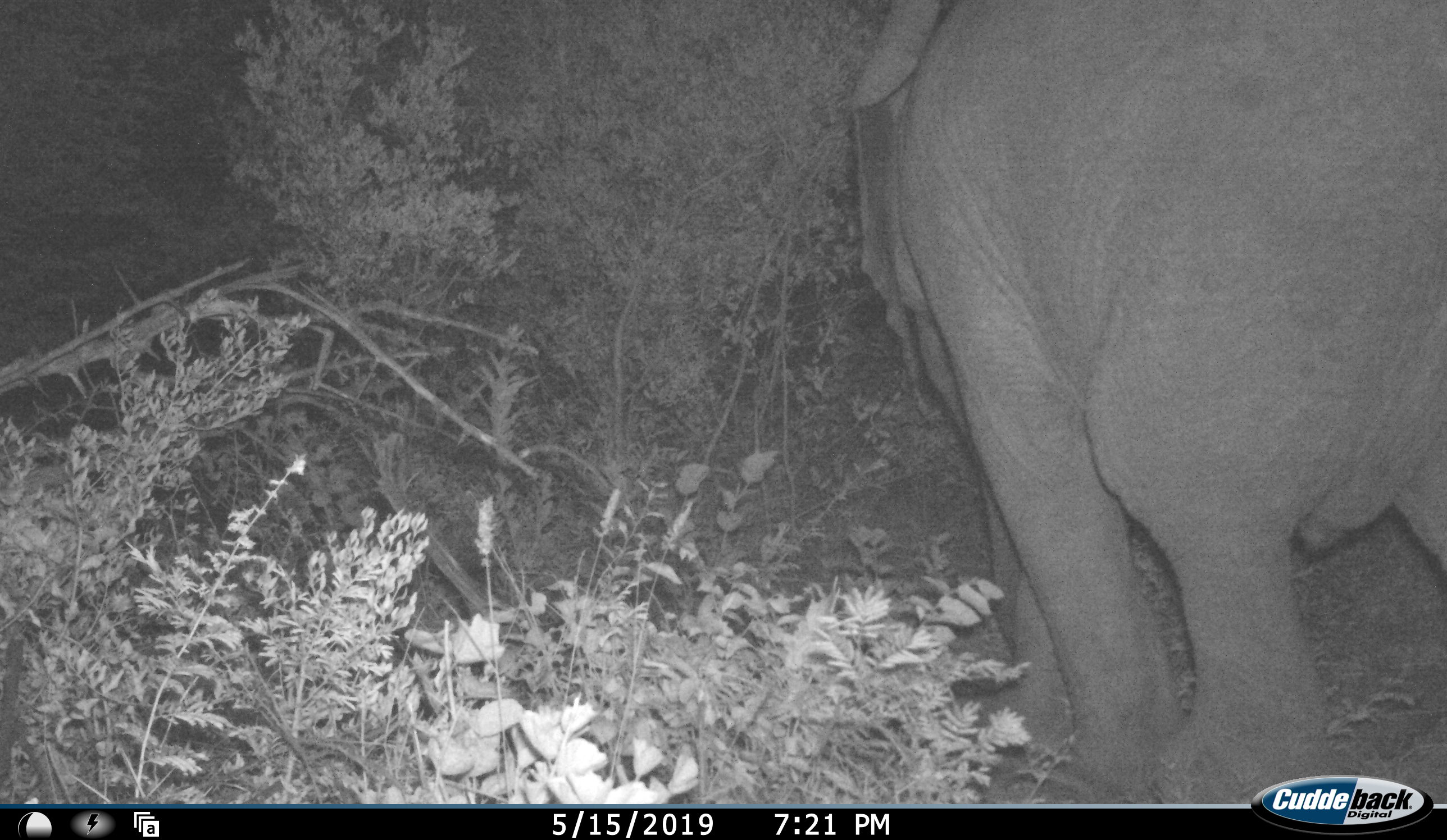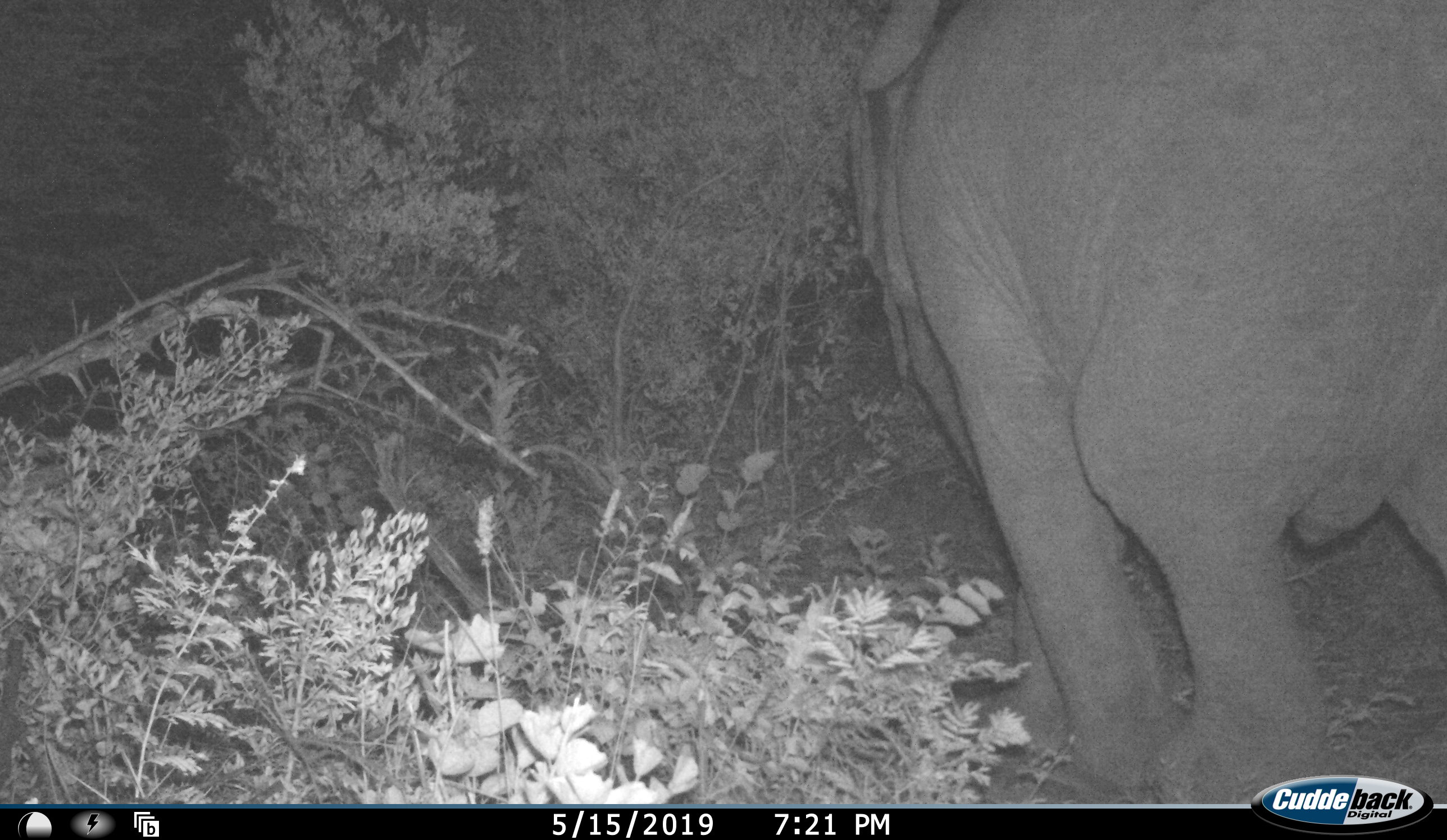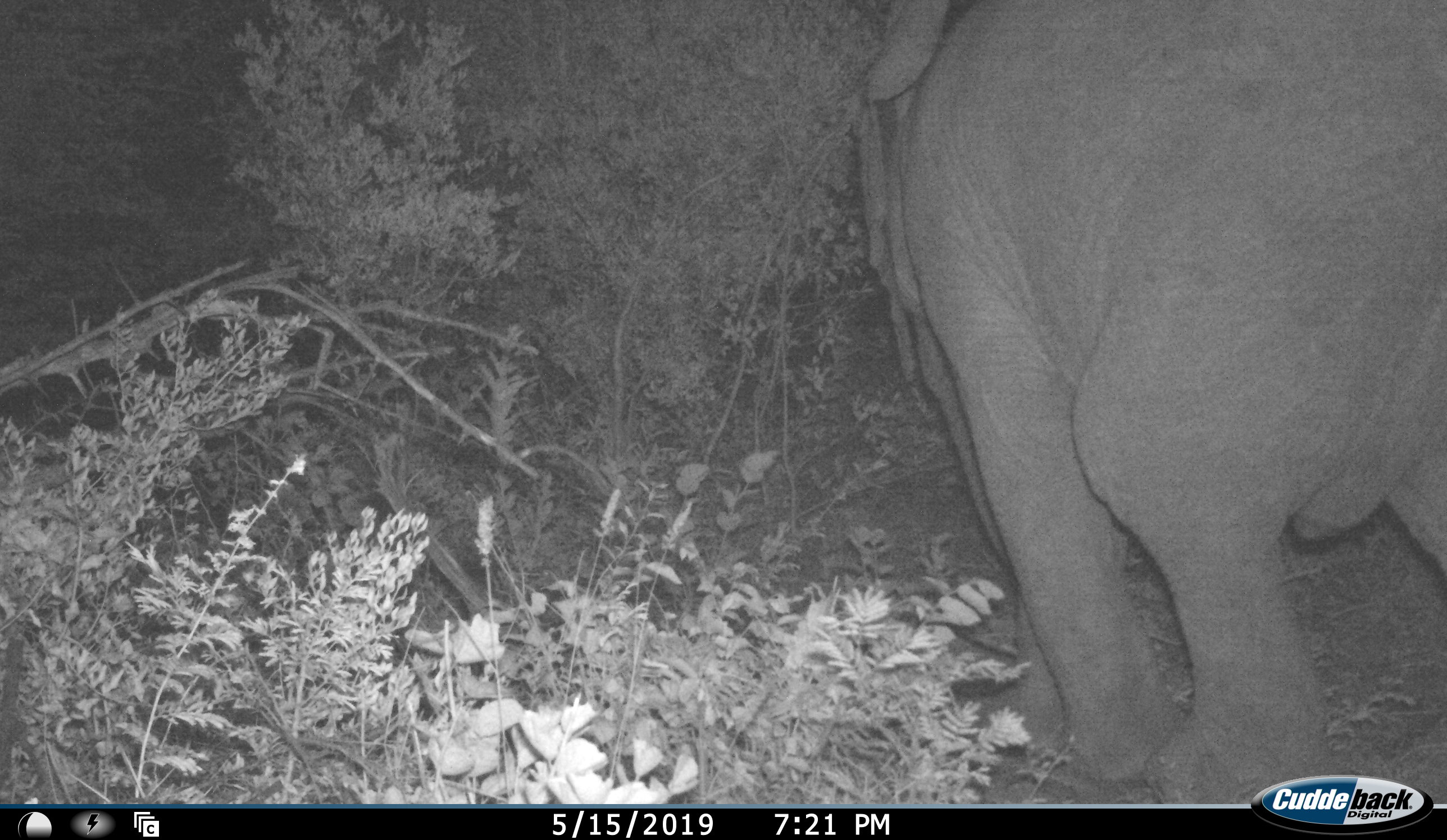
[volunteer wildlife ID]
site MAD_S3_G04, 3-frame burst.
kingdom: Animalia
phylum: Chordata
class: Mammalia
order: Proboscidea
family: Elephantidae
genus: Loxodonta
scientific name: Loxodonta africana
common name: african bush elephant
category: elephant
Elephant (african bush elephant) (Loxodonta africana), count 1. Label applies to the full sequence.